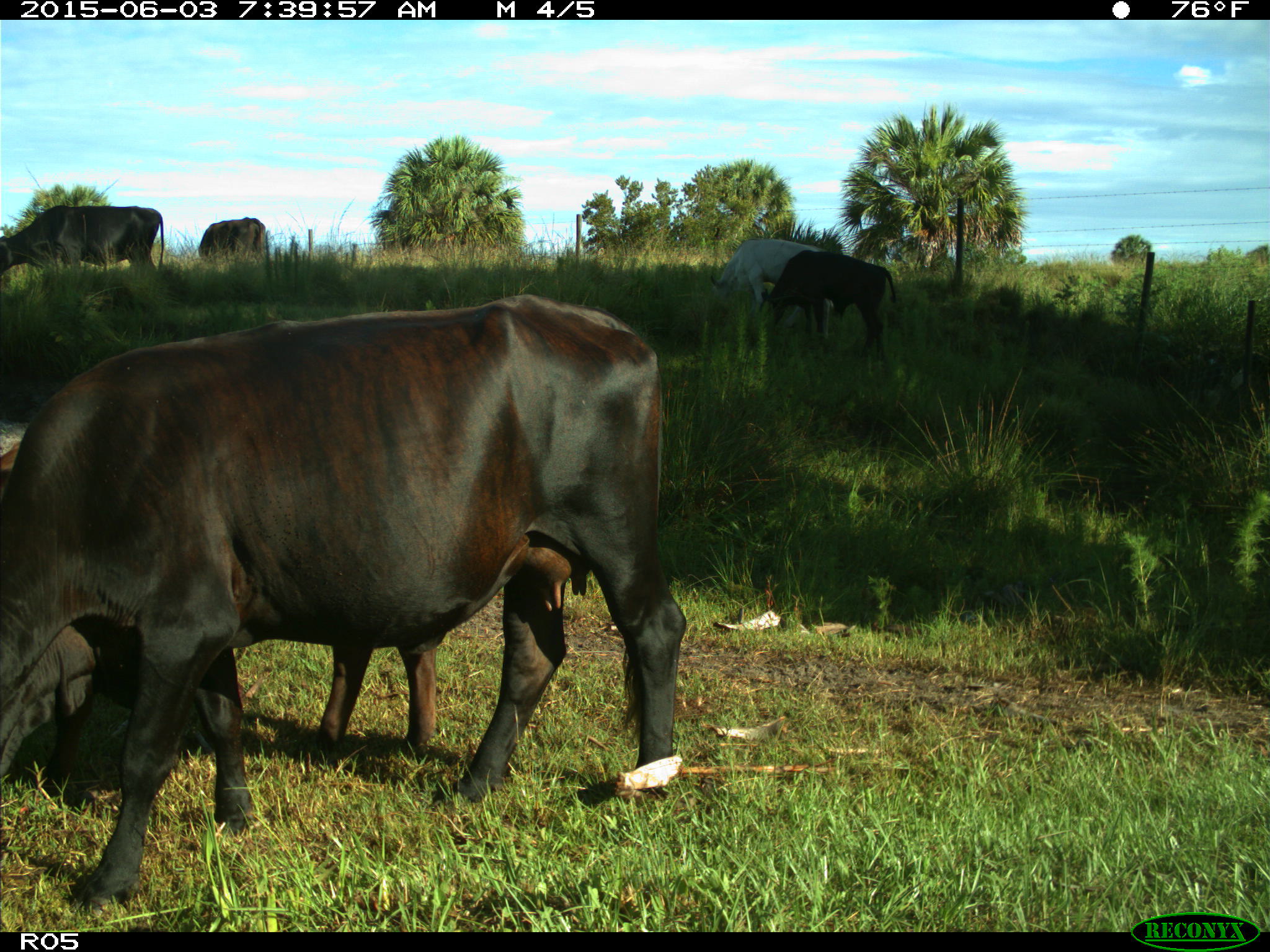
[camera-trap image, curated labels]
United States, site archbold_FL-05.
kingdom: Animalia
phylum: Chordata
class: Mammalia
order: Artiodactyla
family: Bovidae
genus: Bos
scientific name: Bos taurus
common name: domestic cow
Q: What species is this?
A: Bos taurus (domestic cow).